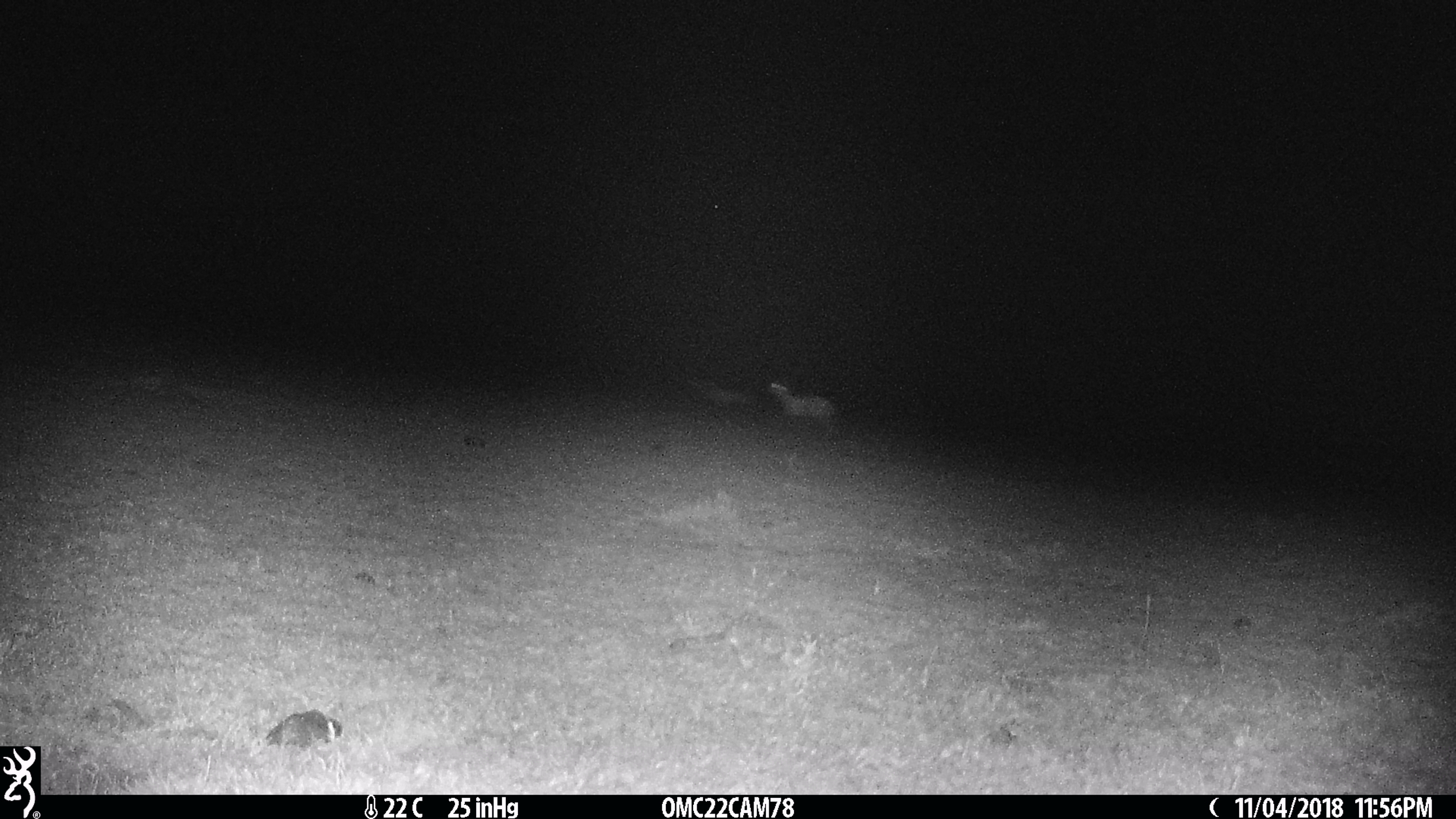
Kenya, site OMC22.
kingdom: Animalia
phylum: Chordata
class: Mammalia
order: Artiodactyla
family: Bovidae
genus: Eudorcas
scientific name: Eudorcas thomsonii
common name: thomon's gazelle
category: gazelle thomsons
Gazelle thomsons (thomon's gazelle) (Eudorcas thomsonii).